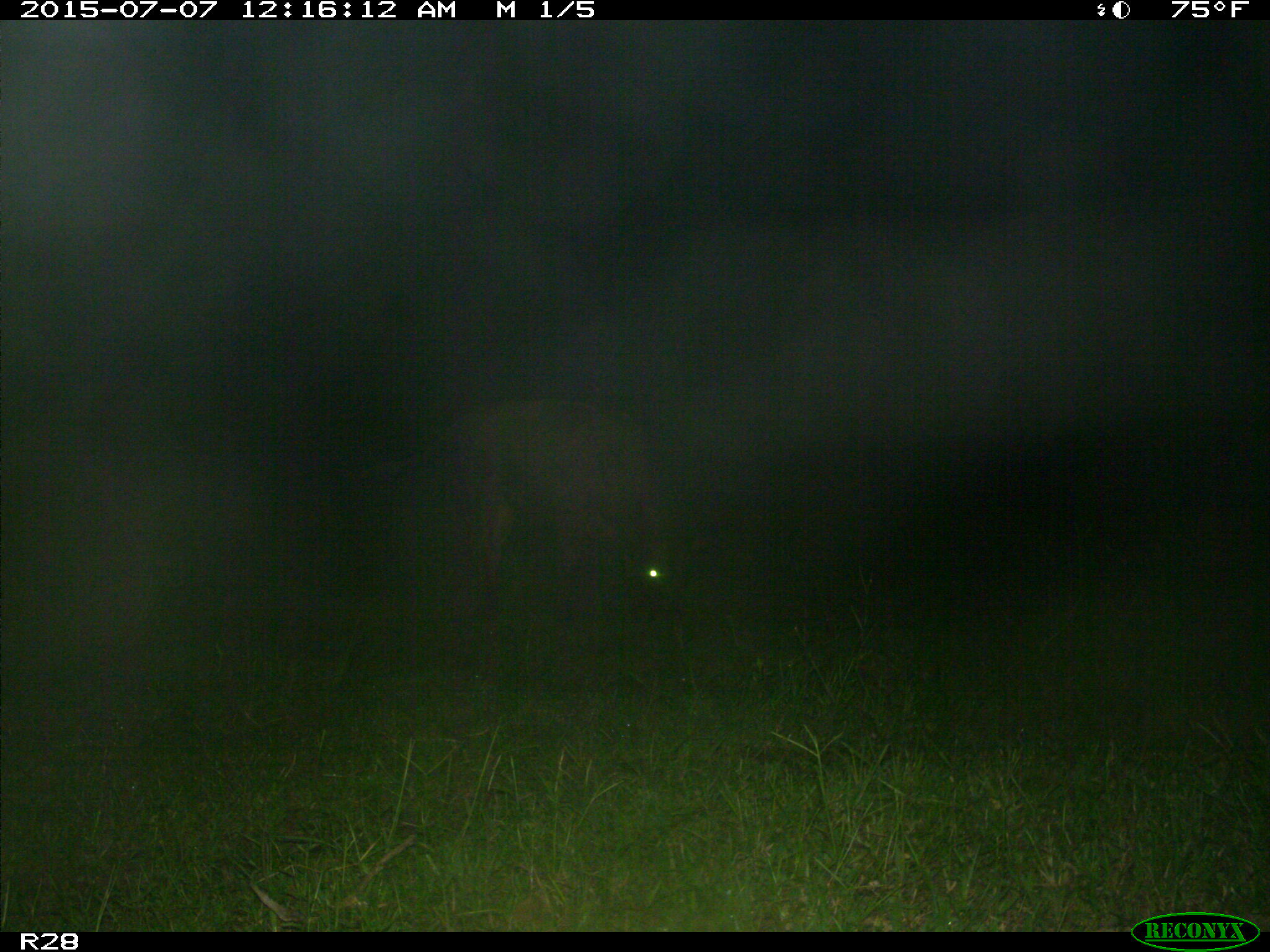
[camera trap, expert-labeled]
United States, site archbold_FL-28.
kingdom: Animalia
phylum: Chordata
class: Mammalia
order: Artiodactyla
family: Bovidae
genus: Bos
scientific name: Bos taurus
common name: domestic cow